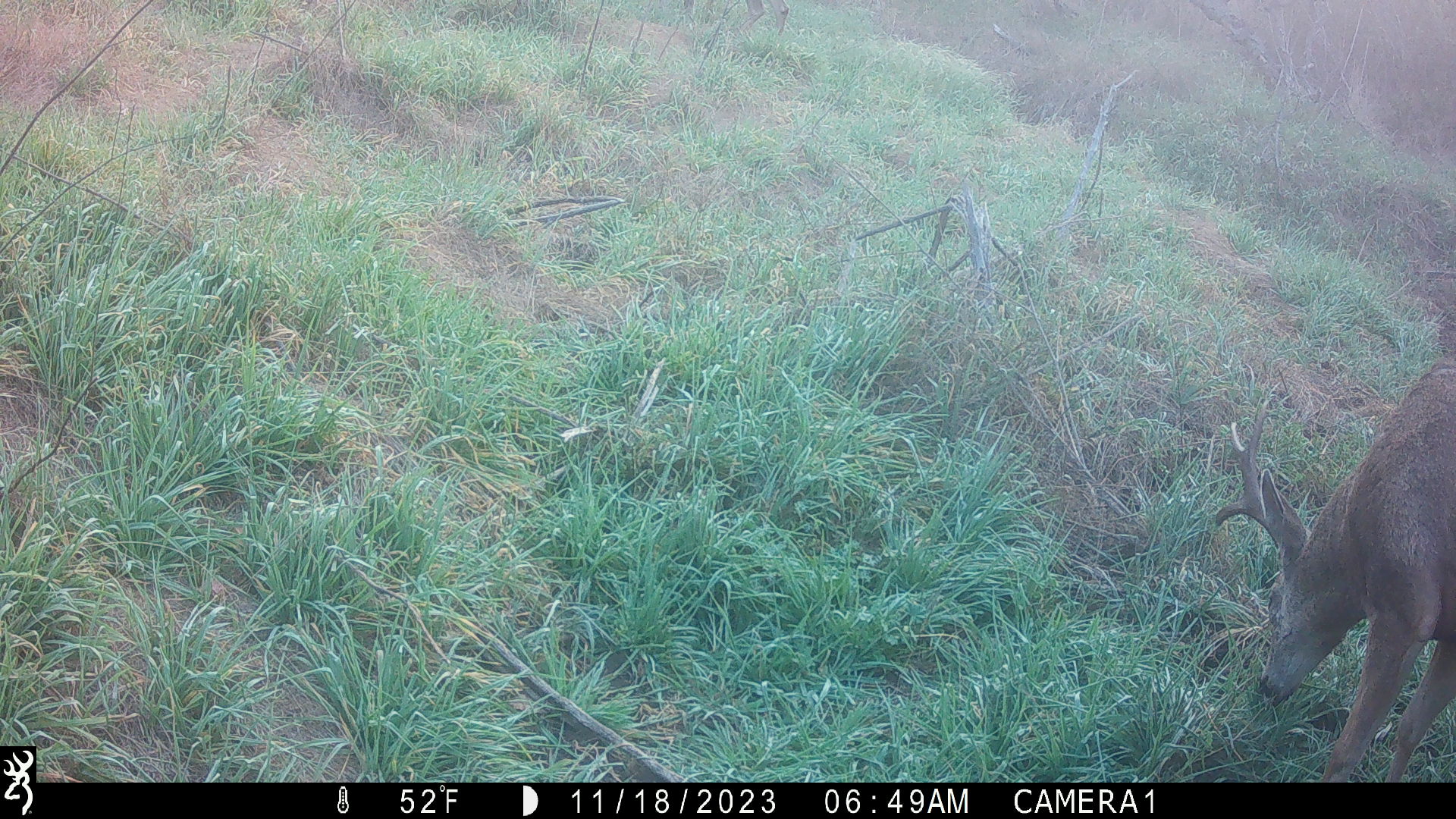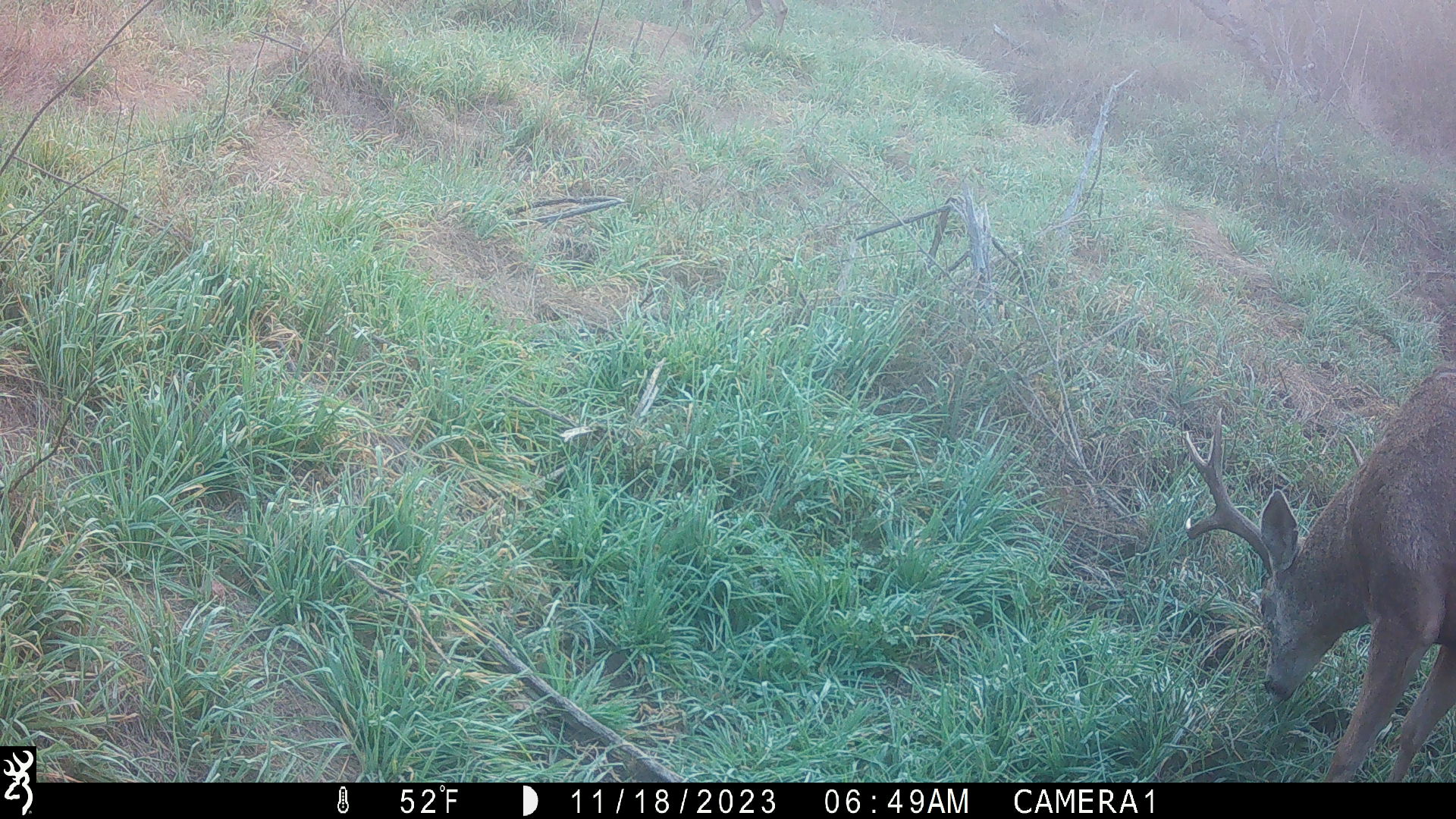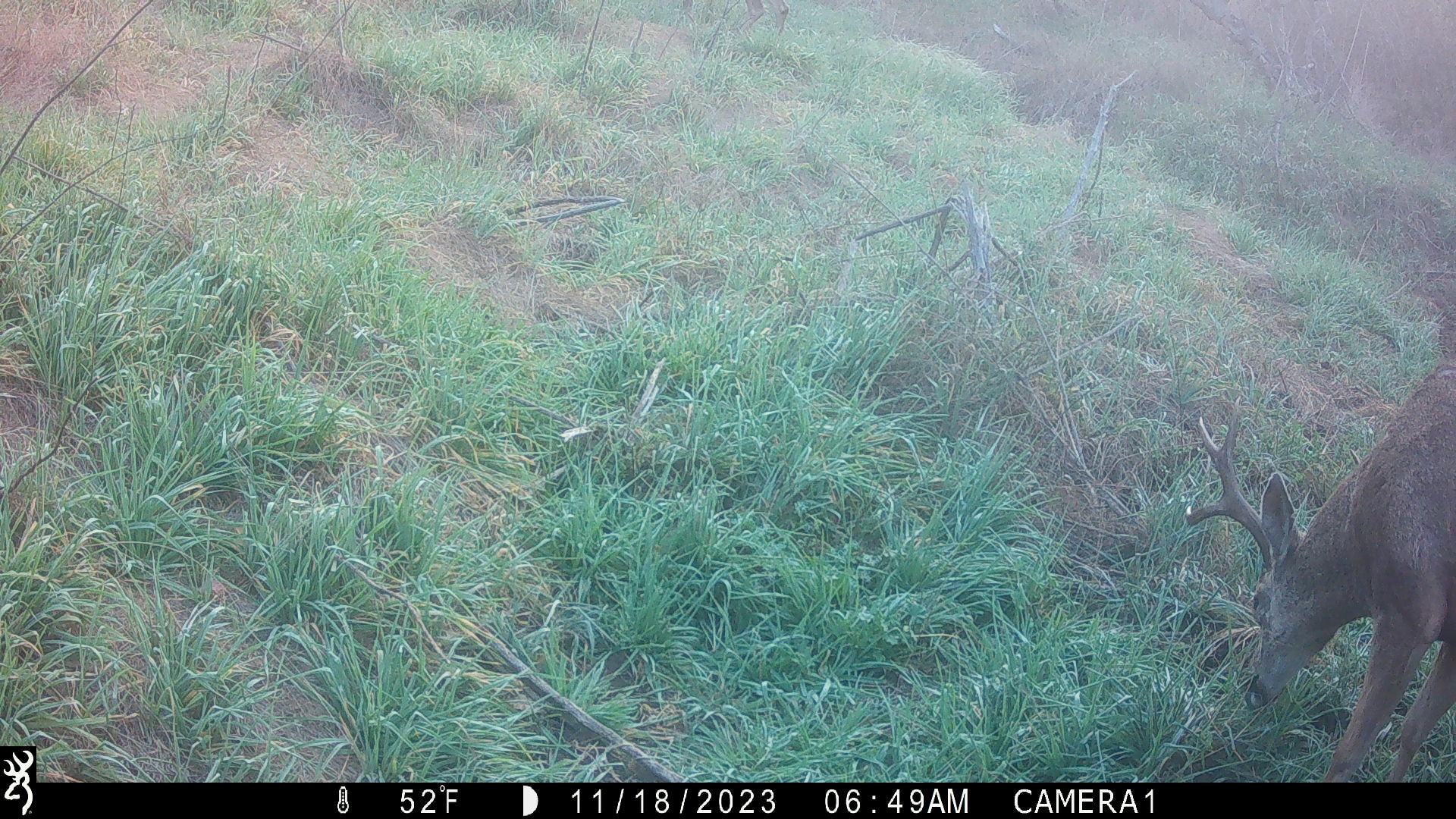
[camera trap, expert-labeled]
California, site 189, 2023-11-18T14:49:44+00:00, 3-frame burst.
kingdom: Animalia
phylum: Chordata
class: Mammalia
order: Artiodactyla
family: Cervidae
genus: Odocoileus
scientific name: Odocoileus hemionus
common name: mule deer